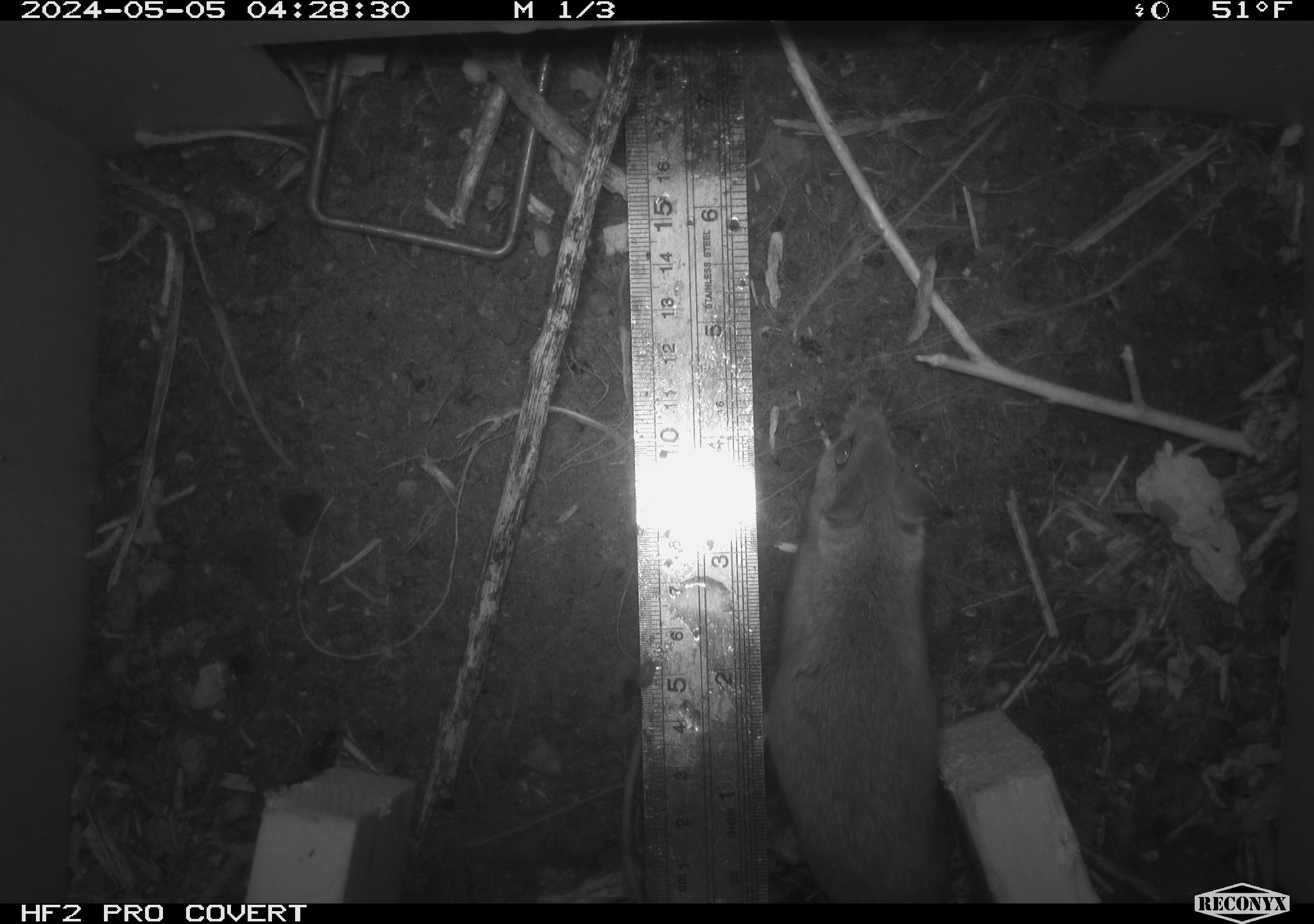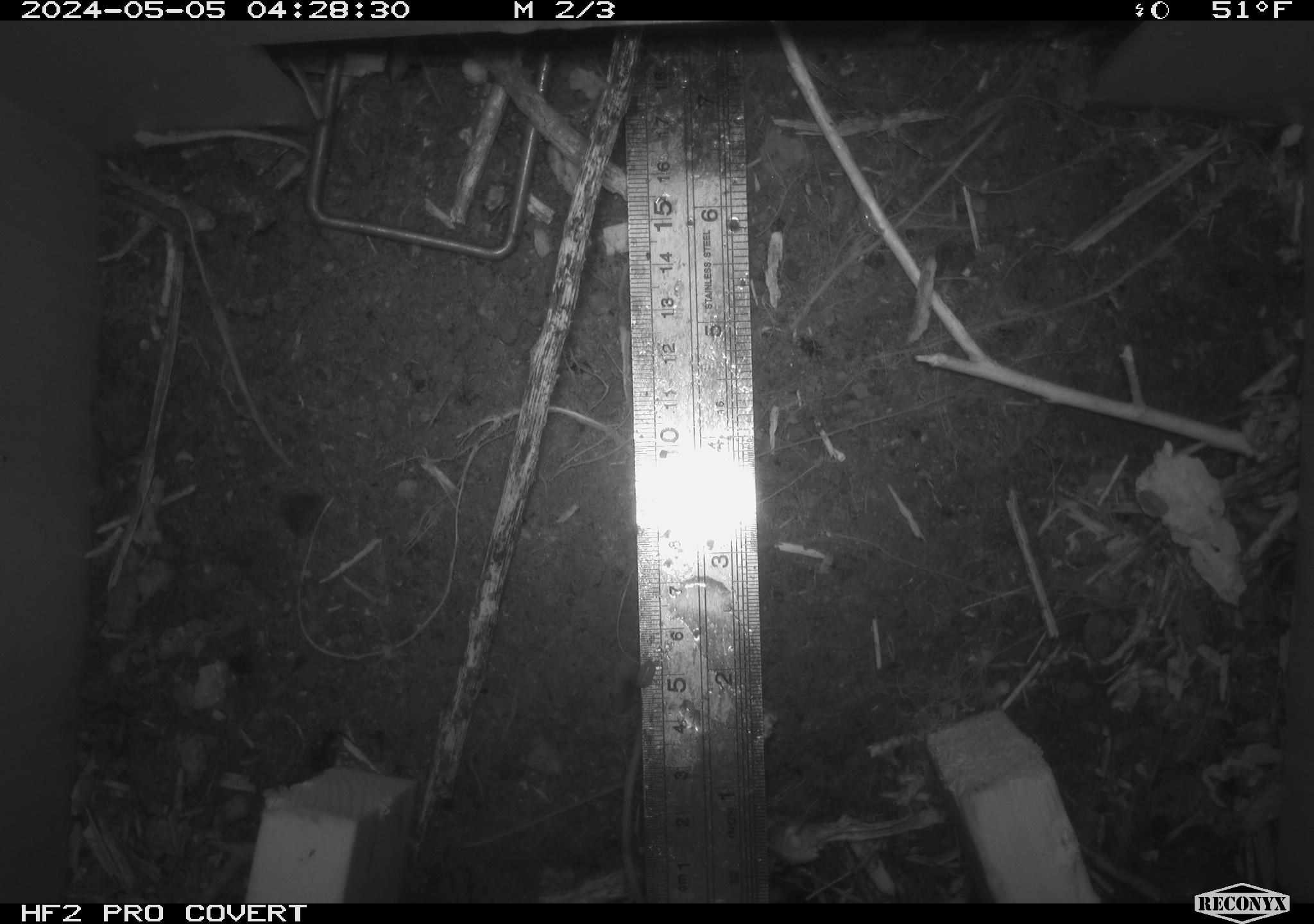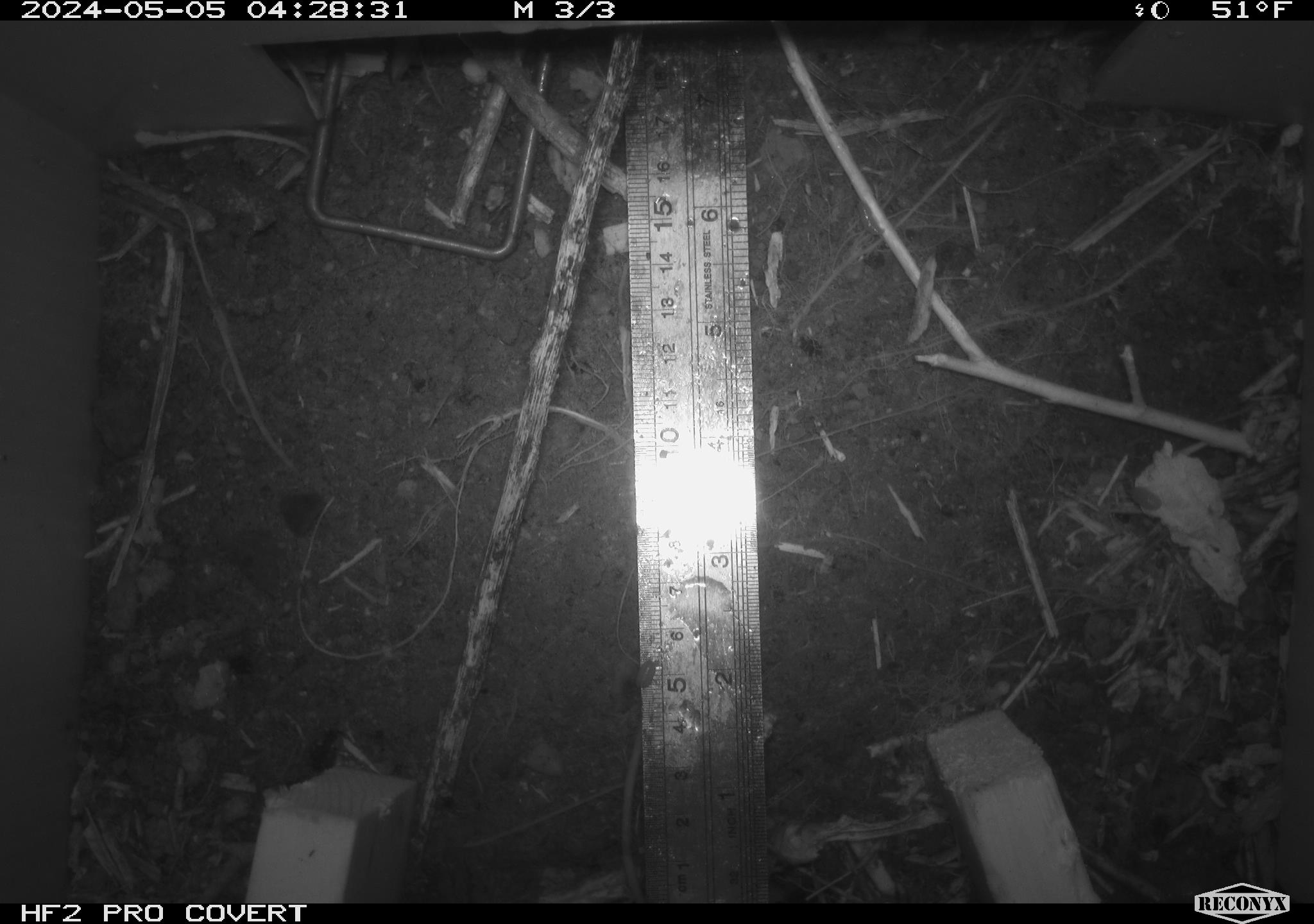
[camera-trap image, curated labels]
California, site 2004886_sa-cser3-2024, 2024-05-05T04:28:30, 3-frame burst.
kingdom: Animalia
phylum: Chordata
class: Mammalia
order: Rodentia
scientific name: Rodentia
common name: rodent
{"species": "rodent (Rodentia)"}